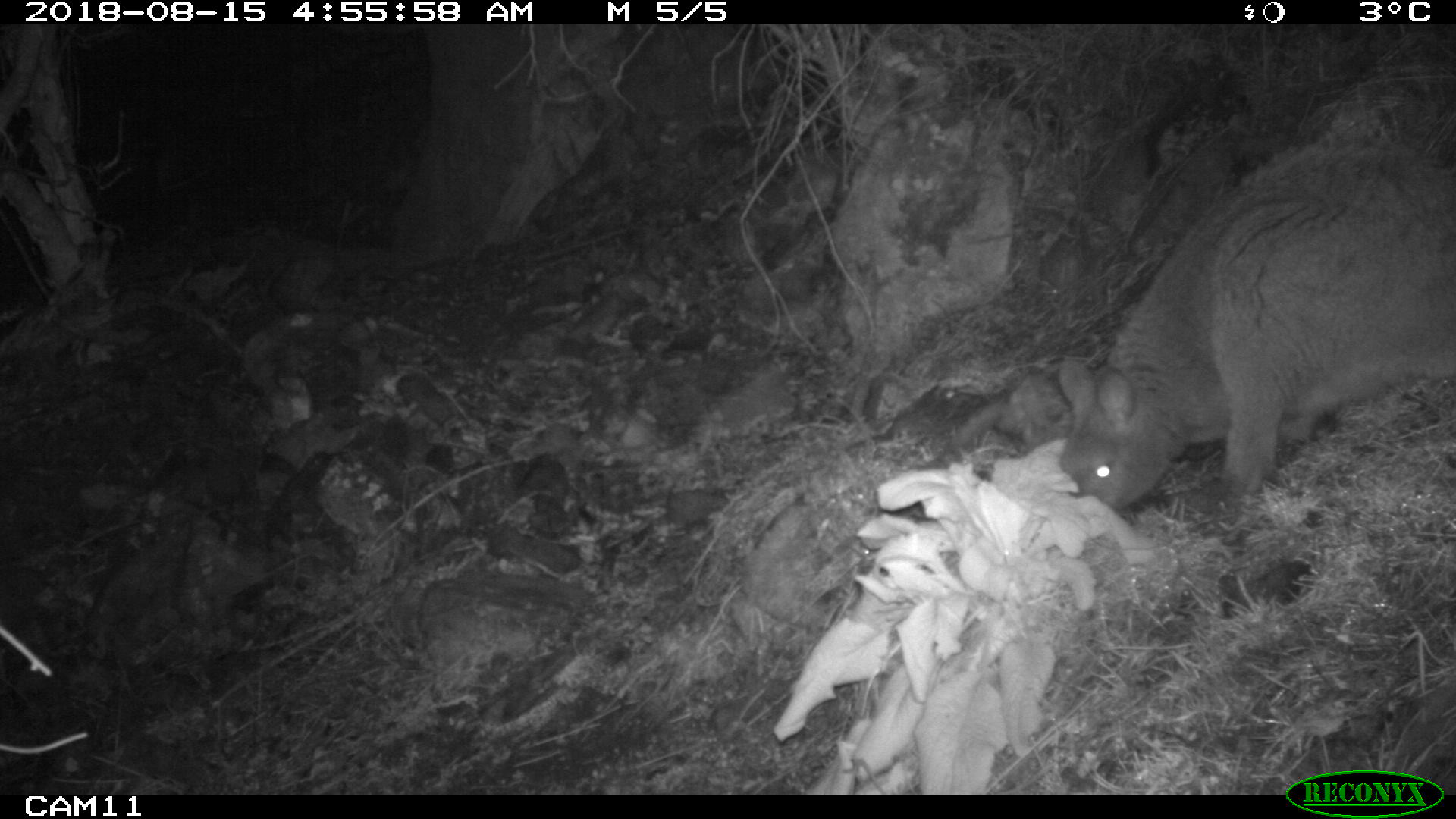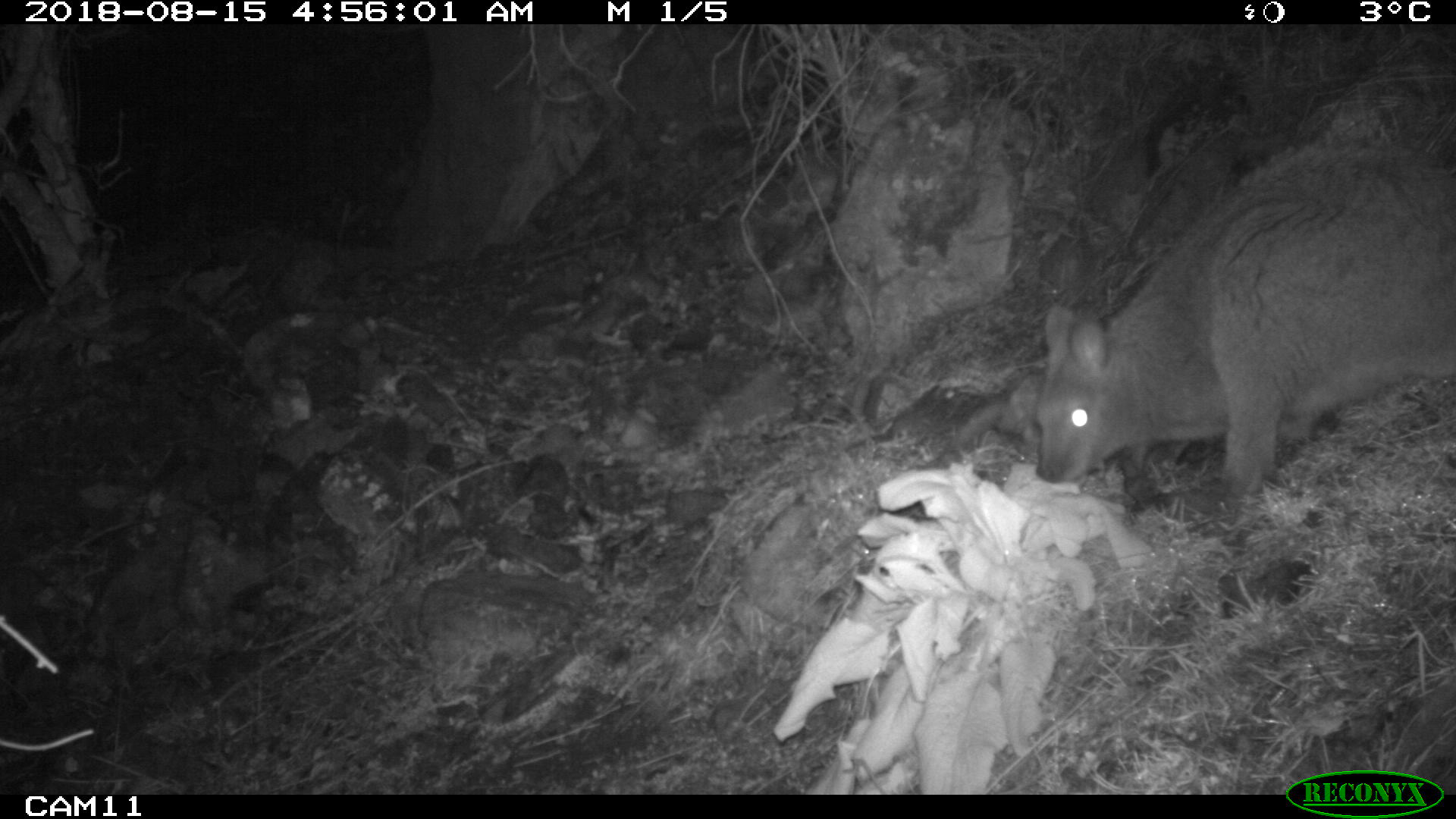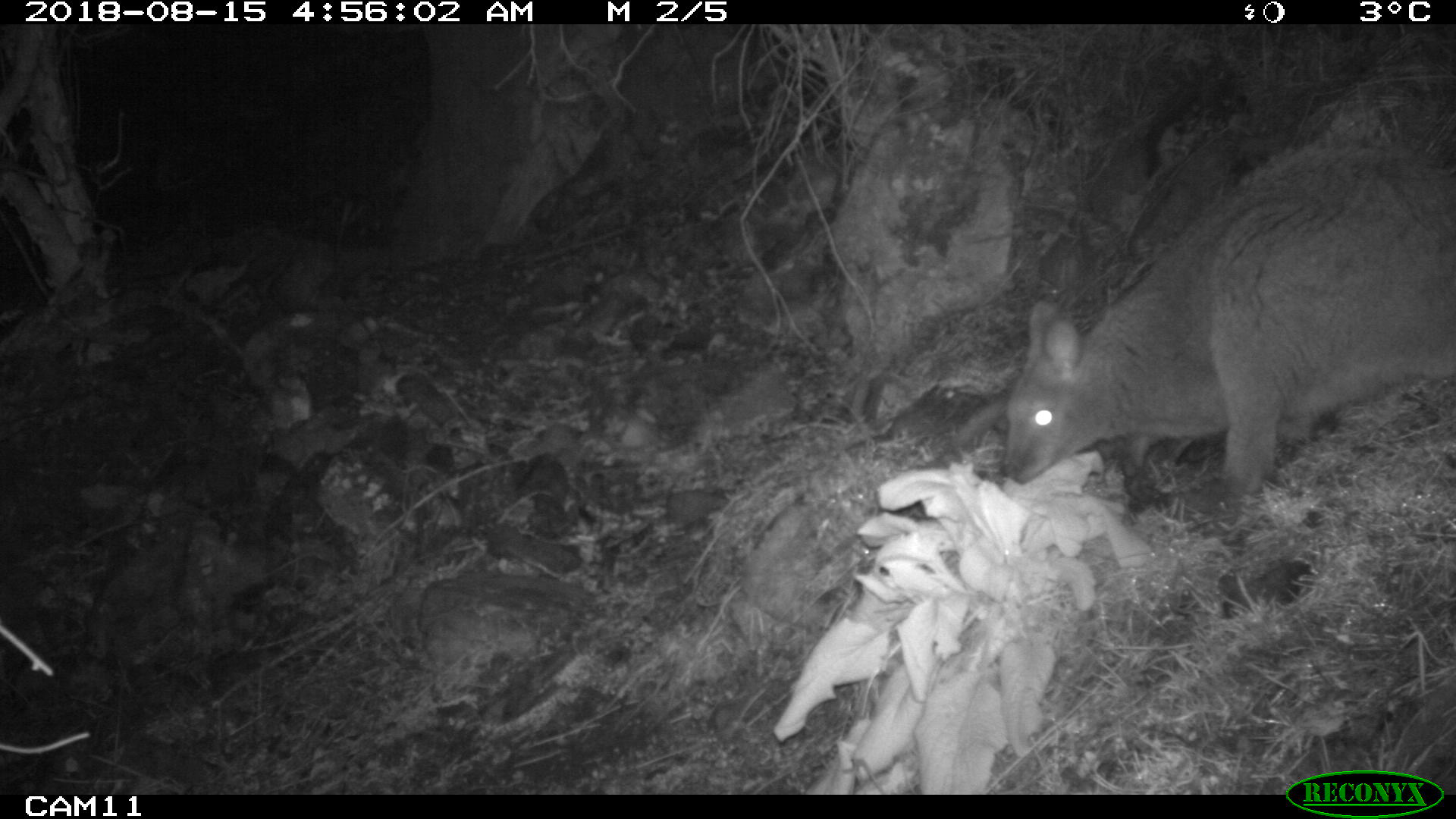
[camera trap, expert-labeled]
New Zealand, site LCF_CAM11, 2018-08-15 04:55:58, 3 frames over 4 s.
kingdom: Animalia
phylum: Chordata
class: Mammalia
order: Diprotodontia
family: Macropodidae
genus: Notamacropus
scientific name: Notamacropus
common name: wallaby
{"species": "wallaby (Notamacropus)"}